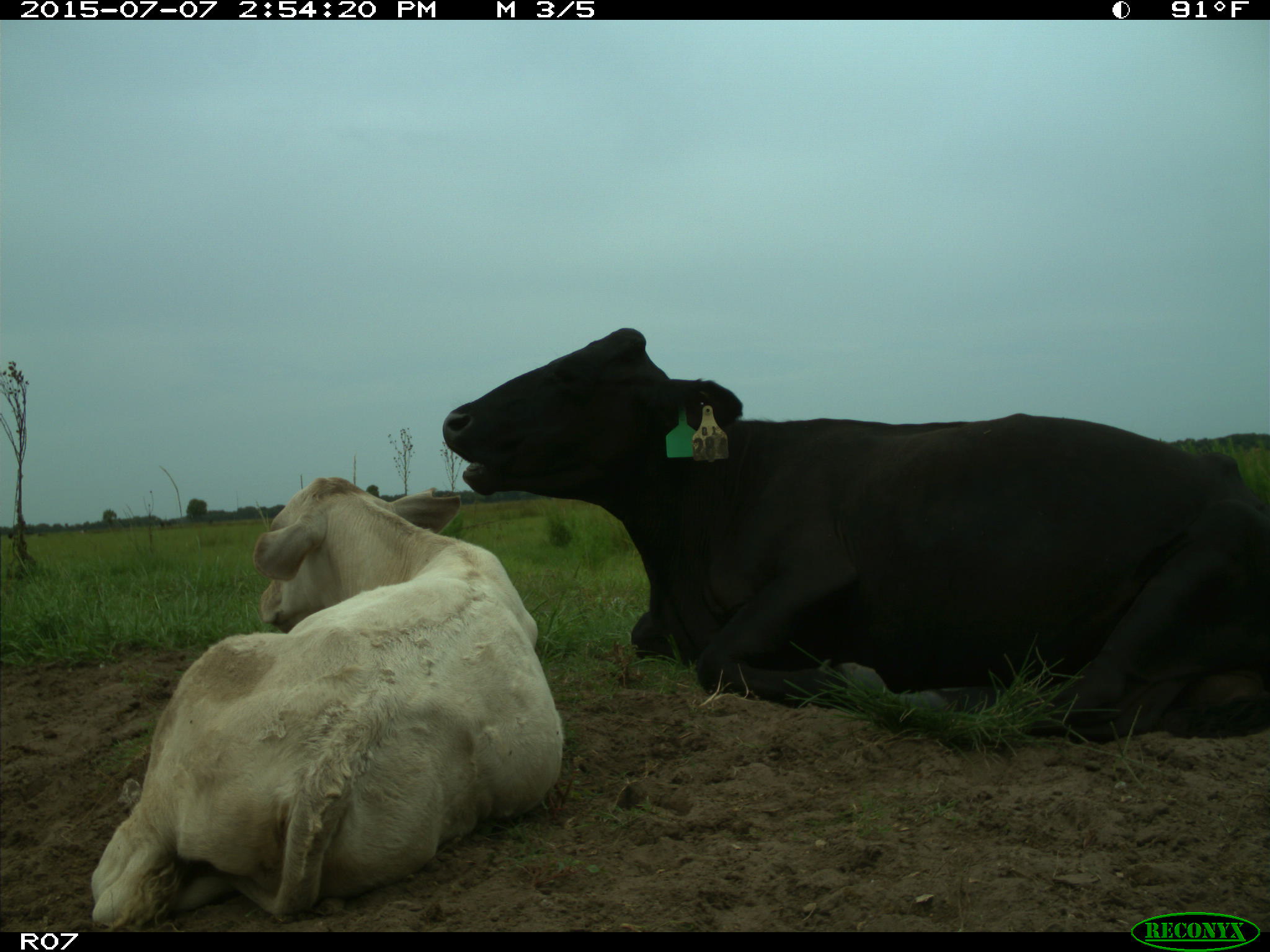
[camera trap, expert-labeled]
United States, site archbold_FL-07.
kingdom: Animalia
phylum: Chordata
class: Mammalia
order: Artiodactyla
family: Bovidae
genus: Bos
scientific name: Bos taurus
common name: domestic cow